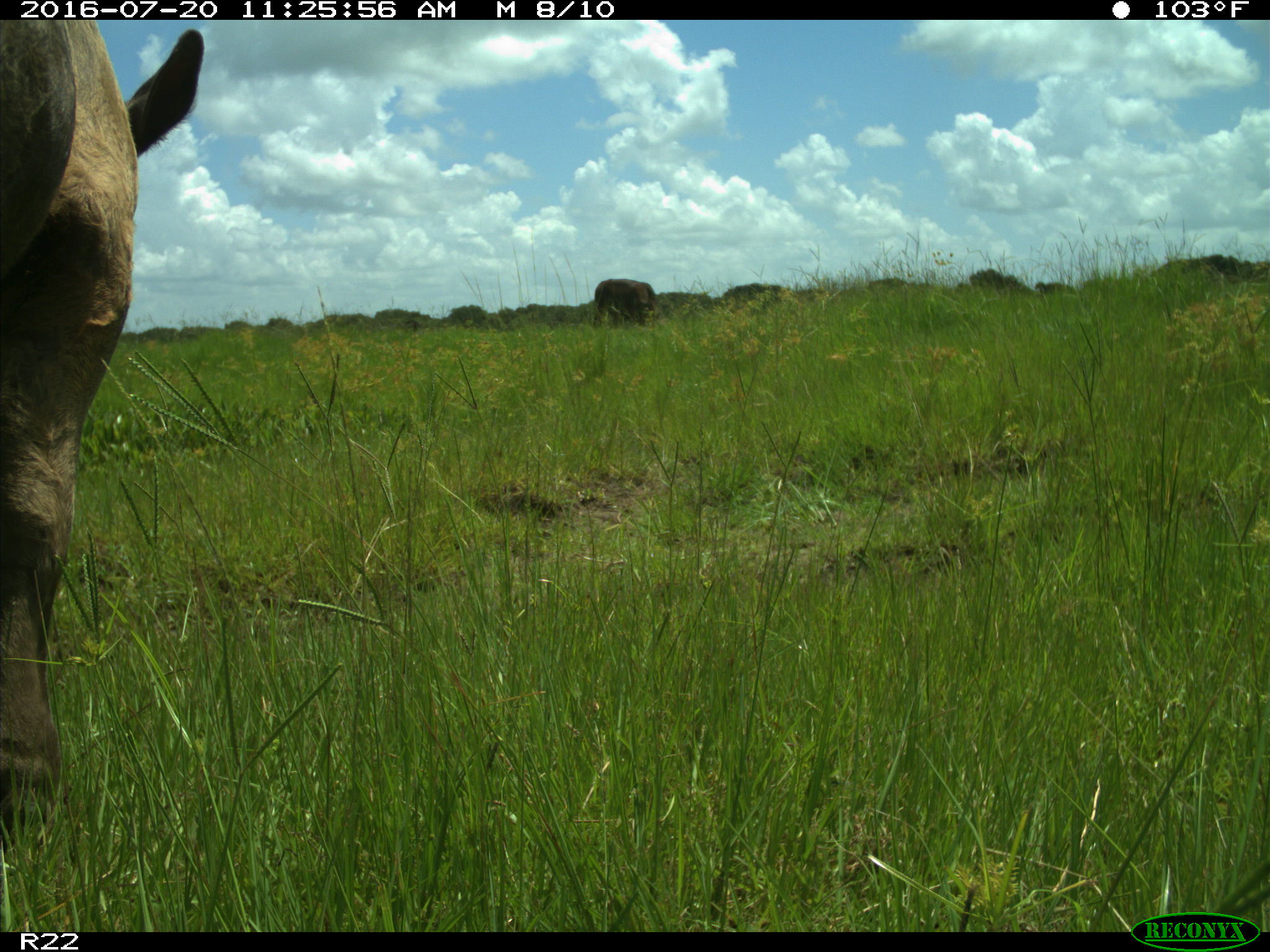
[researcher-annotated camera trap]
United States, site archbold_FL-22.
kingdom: Animalia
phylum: Chordata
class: Mammalia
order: Artiodactyla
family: Bovidae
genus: Bos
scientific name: Bos taurus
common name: domestic cow